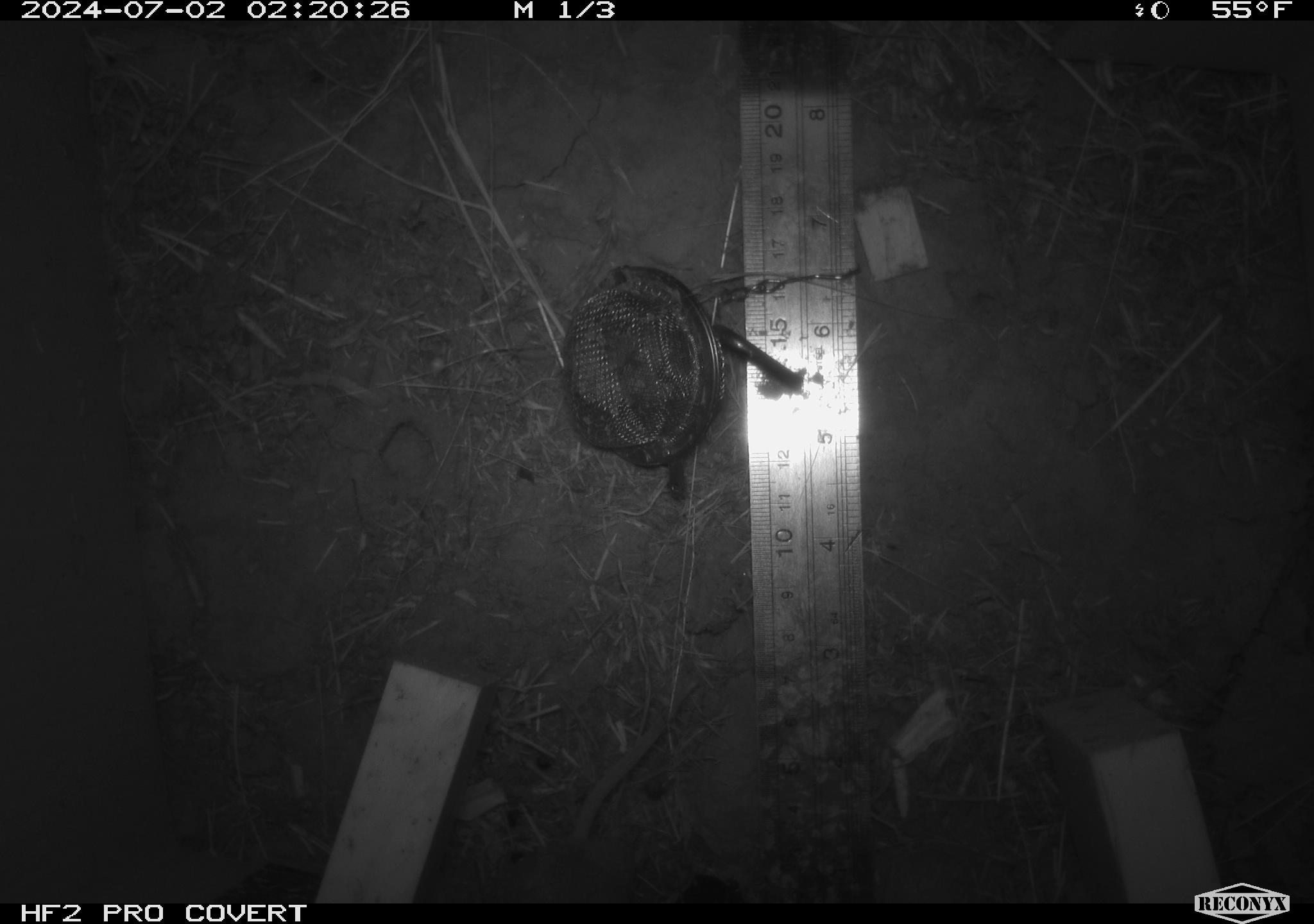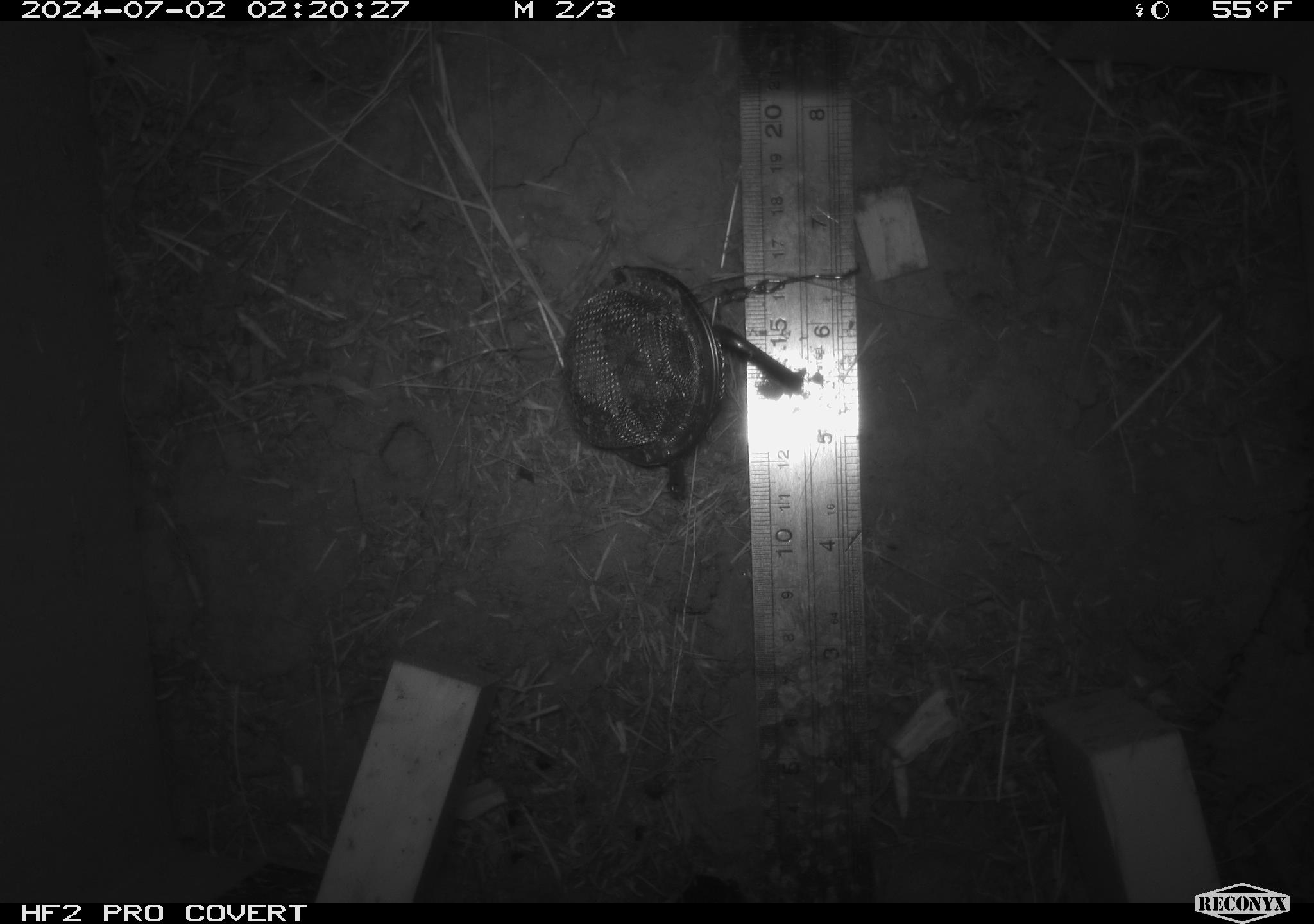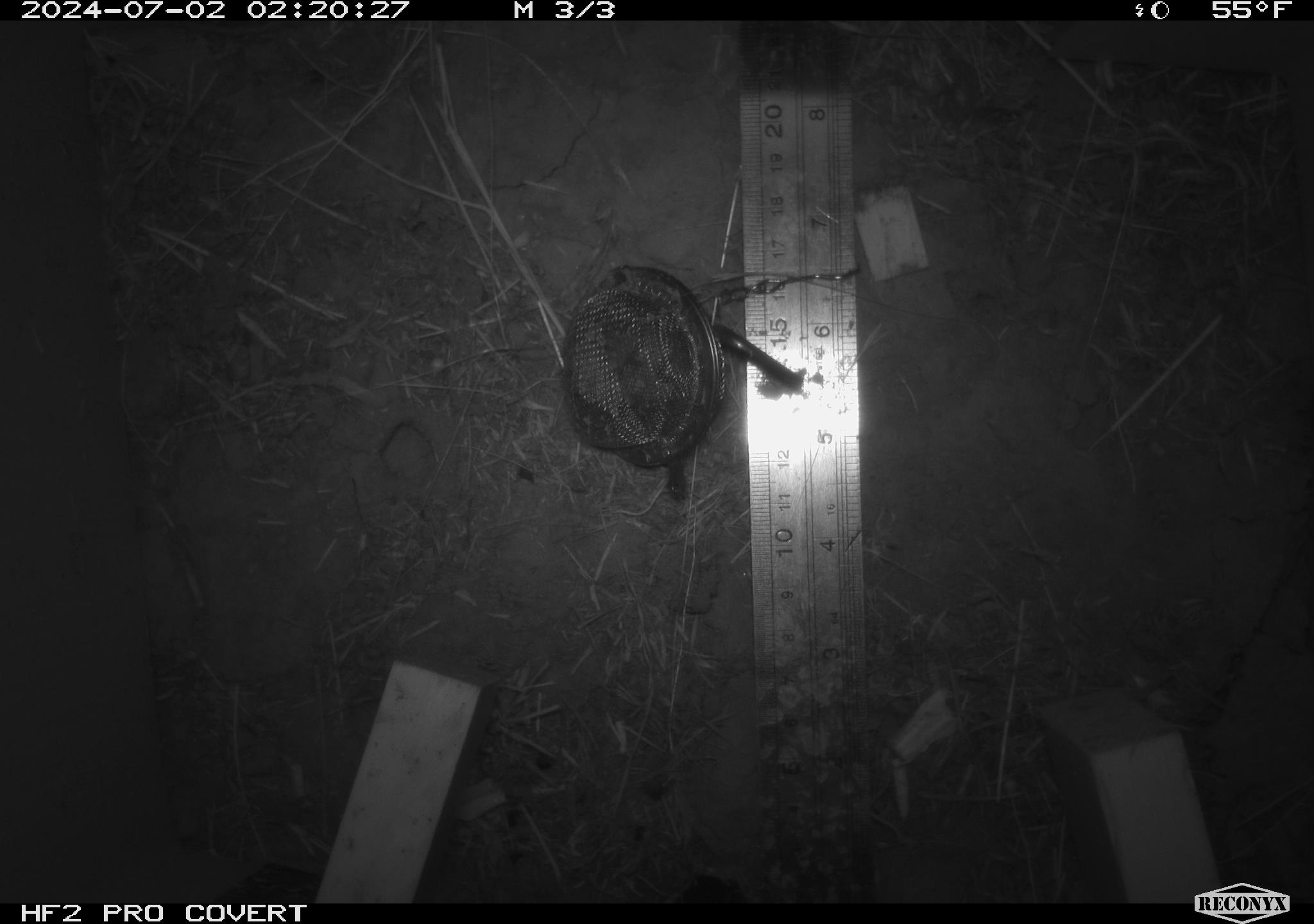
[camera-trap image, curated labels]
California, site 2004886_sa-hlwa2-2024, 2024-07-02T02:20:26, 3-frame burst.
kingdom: Animalia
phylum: Chordata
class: Mammalia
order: Rodentia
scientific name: Rodentia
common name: mouse species